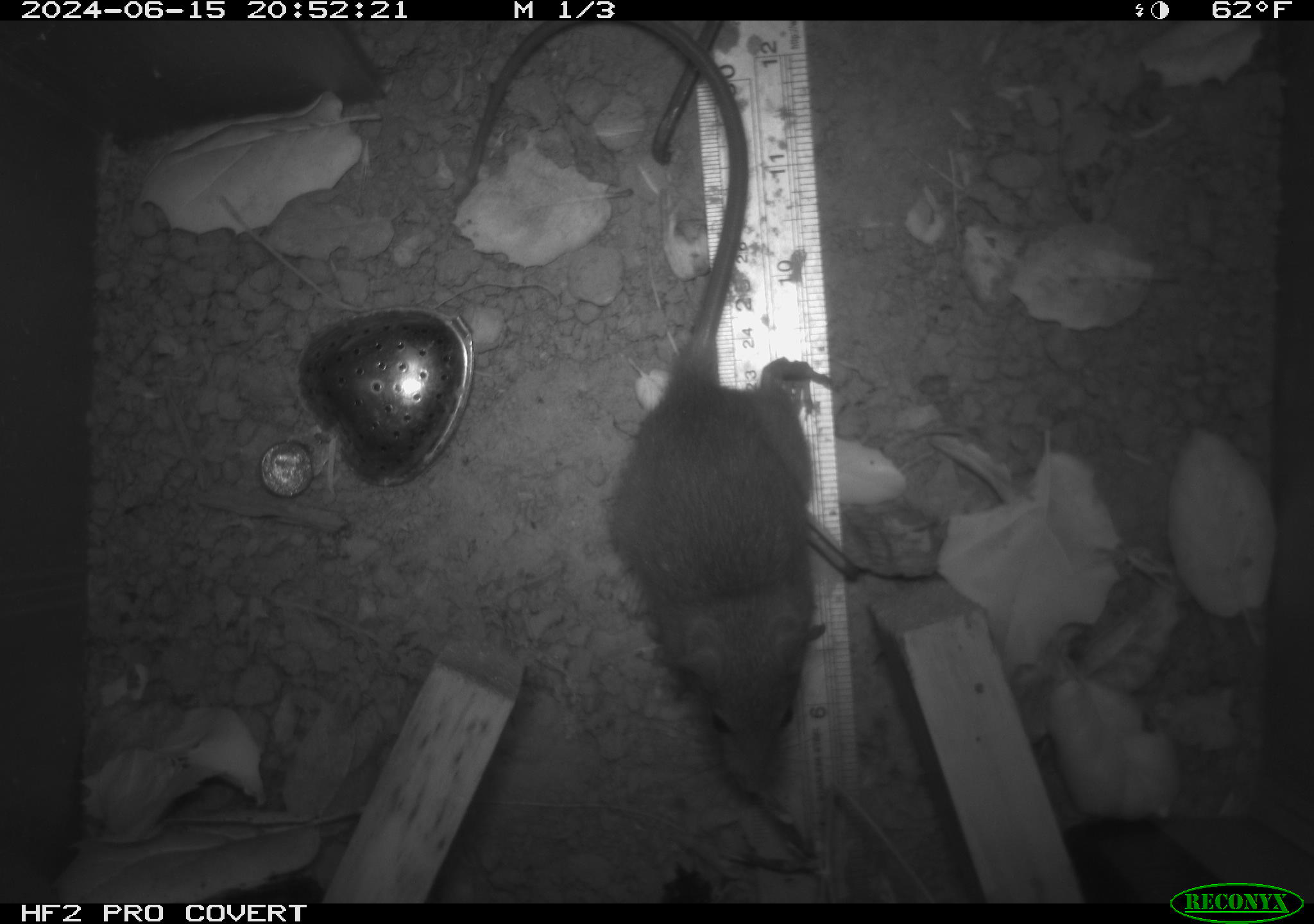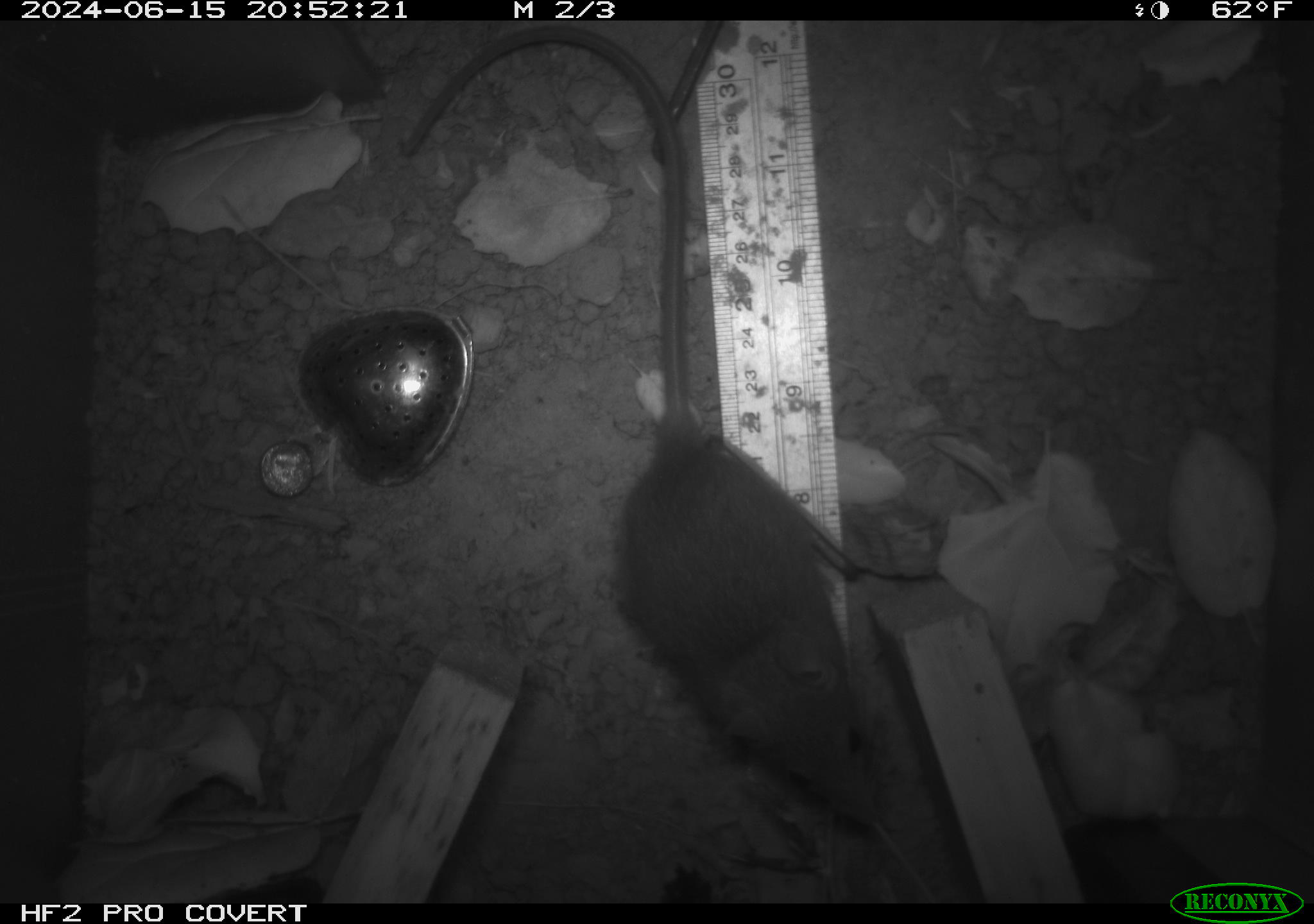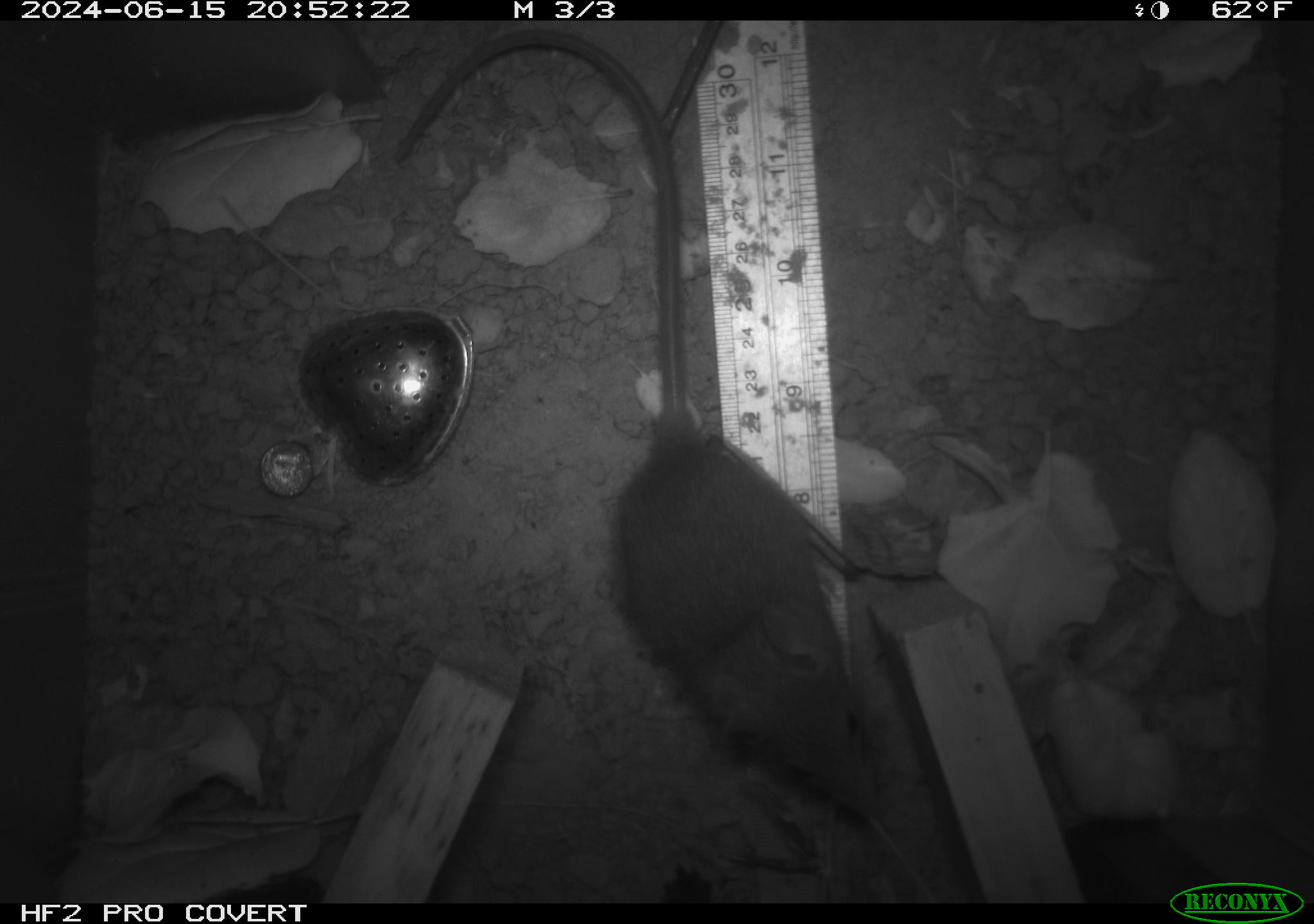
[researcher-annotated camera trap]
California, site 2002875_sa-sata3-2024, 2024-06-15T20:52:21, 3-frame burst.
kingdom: Animalia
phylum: Chordata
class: Mammalia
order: Rodentia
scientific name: Rodentia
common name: rodent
Rodent (Rodentia).